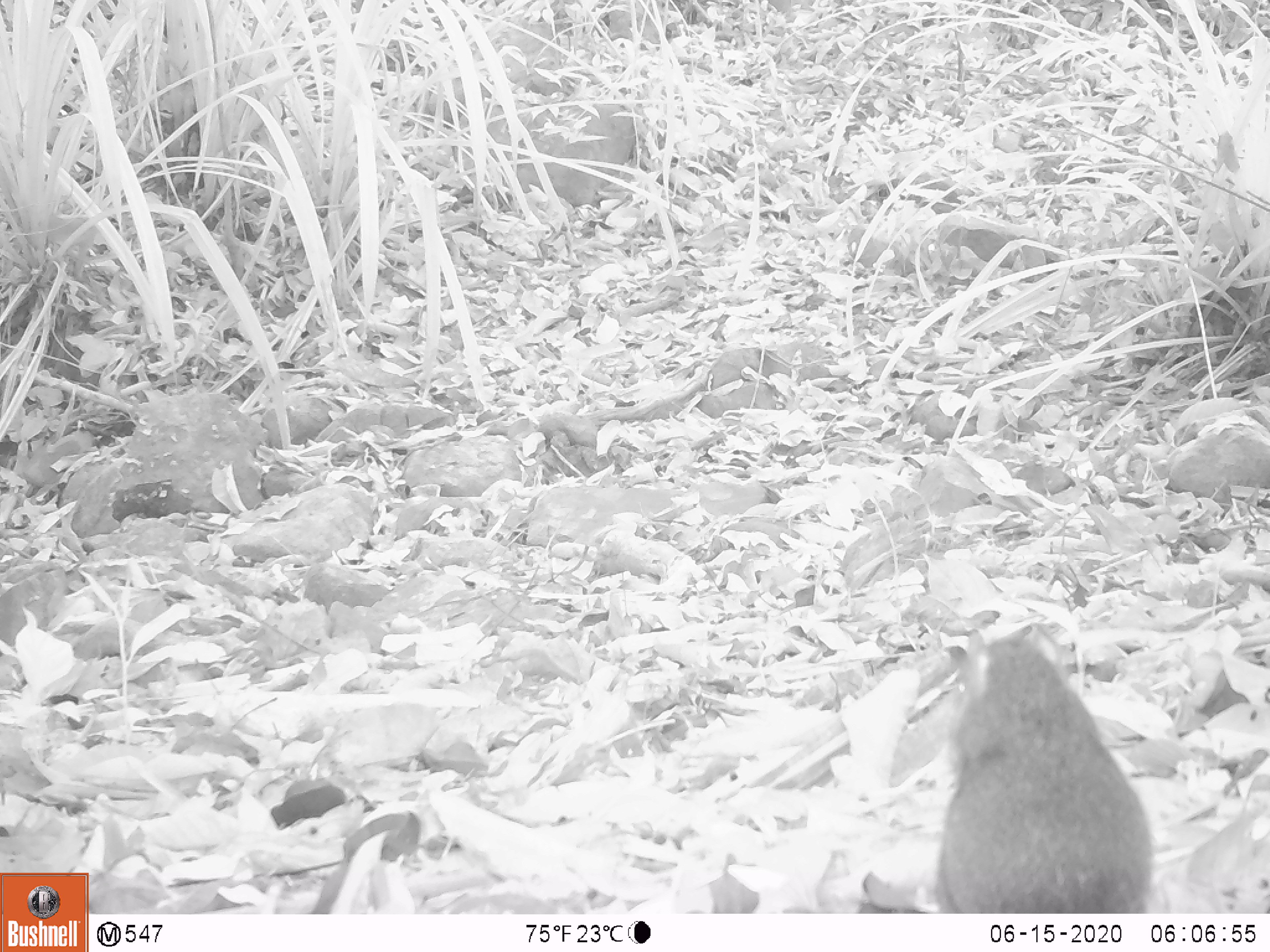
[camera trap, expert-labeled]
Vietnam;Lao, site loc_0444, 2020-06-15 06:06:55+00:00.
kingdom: Animalia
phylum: Chordata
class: Mammalia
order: Rodentia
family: Sciuridae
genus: Dremomys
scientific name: Dremomys rufigenis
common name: red-cheeked squirrel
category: red cheeked squirrel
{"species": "red cheeked squirrel (red-cheeked squirrel) (Dremomys rufigenis)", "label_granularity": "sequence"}